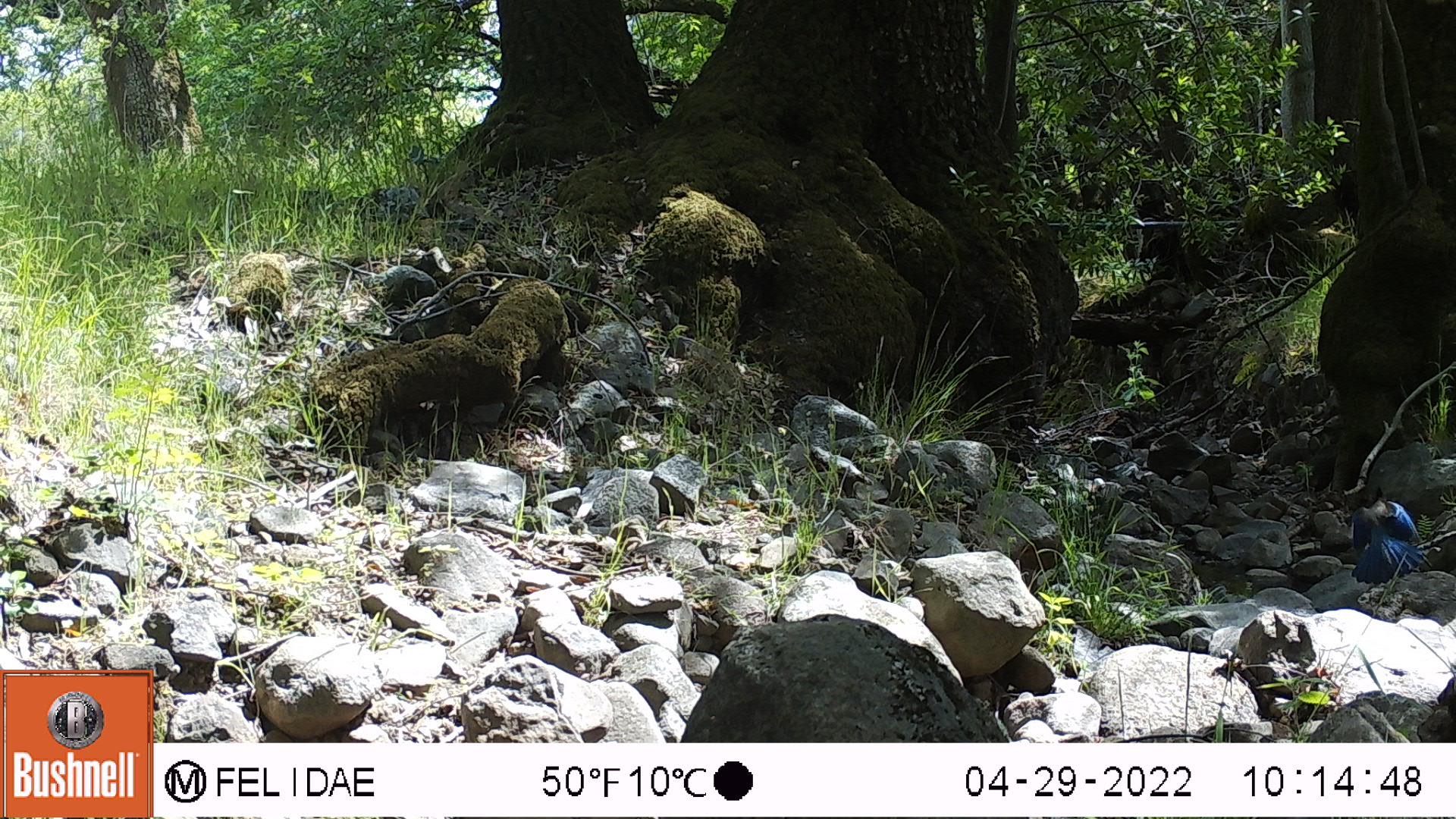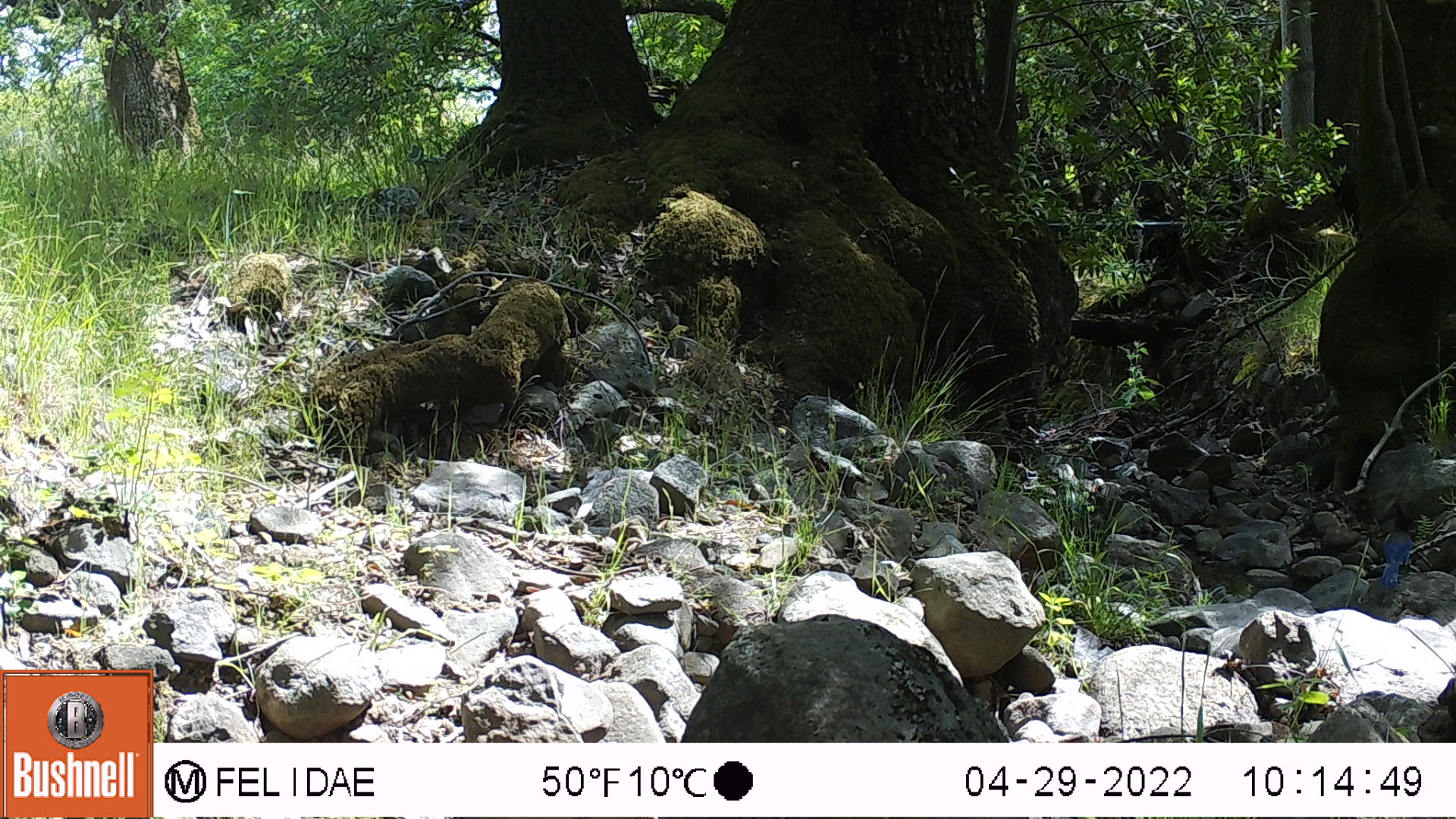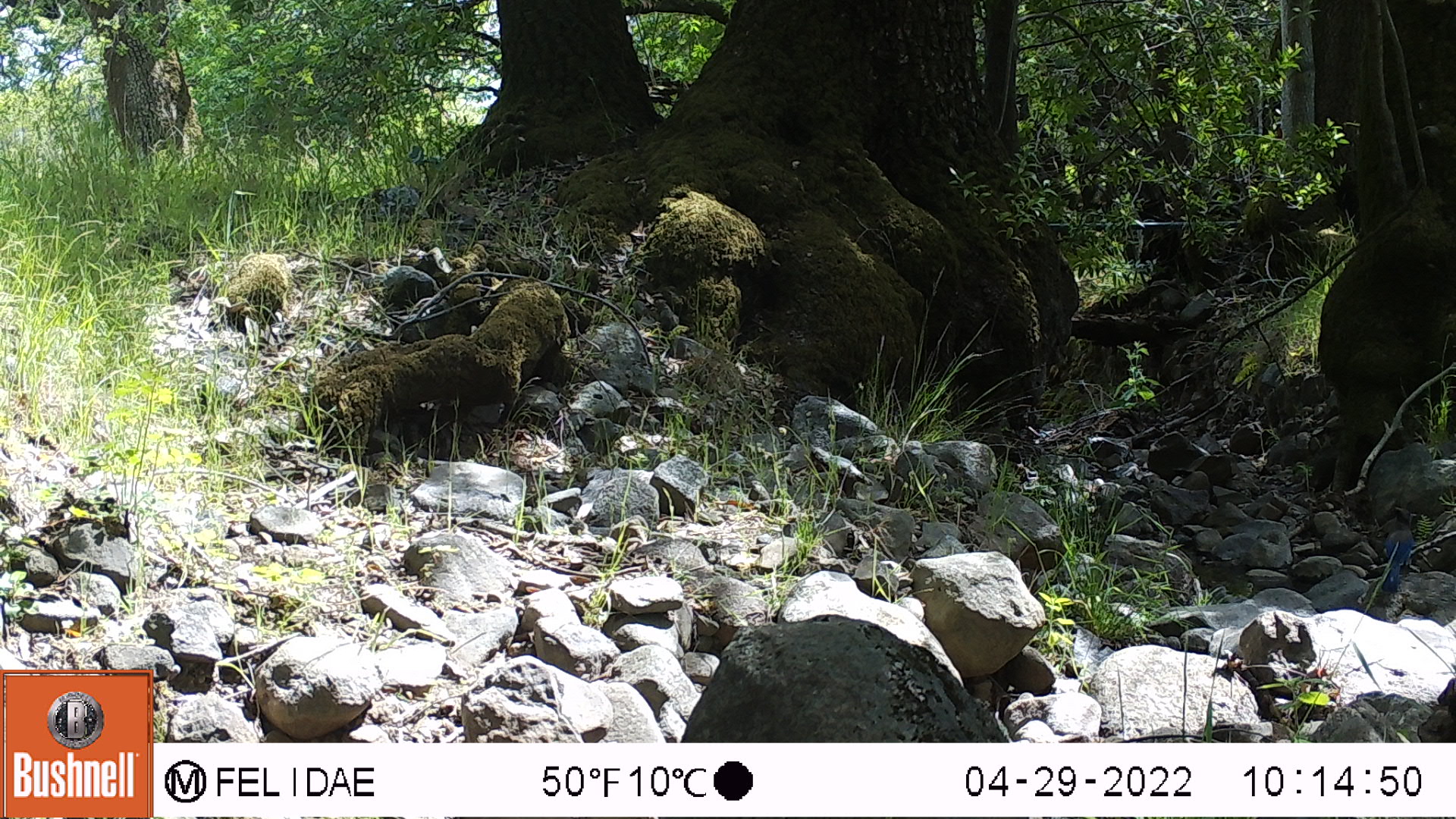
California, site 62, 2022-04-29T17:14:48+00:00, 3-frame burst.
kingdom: Animalia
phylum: Chordata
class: Aves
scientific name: Aves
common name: bird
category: unknown bird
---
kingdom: Animalia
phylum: Chordata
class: Aves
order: Passeriformes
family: Corvidae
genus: Cyanocitta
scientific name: Cyanocitta stelleri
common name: steller's jay